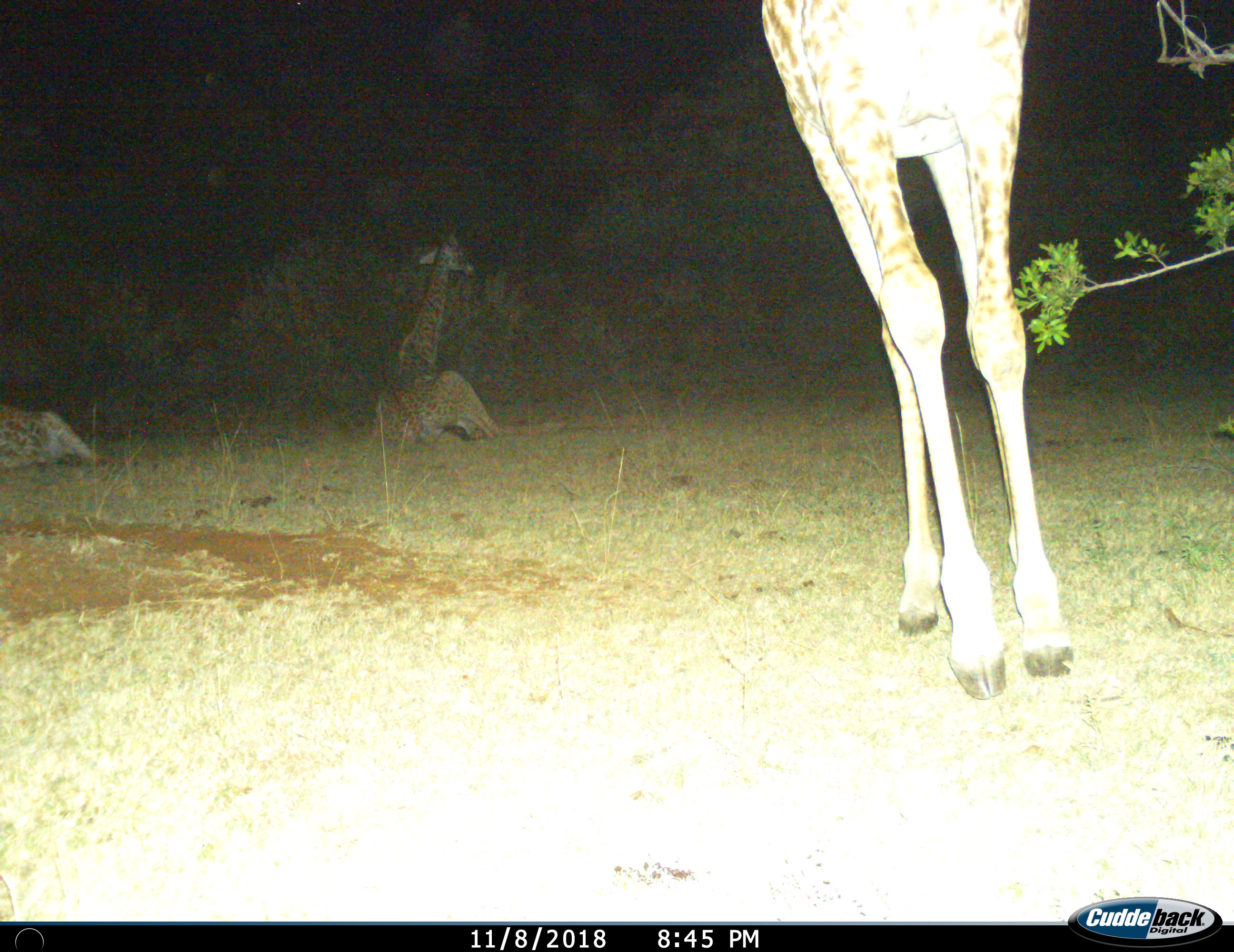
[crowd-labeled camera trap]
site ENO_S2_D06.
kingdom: Animalia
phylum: Chordata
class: Mammalia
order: Artiodactyla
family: Giraffidae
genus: Giraffa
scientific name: Giraffa camelopardalis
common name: giraffe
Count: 3.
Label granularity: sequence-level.